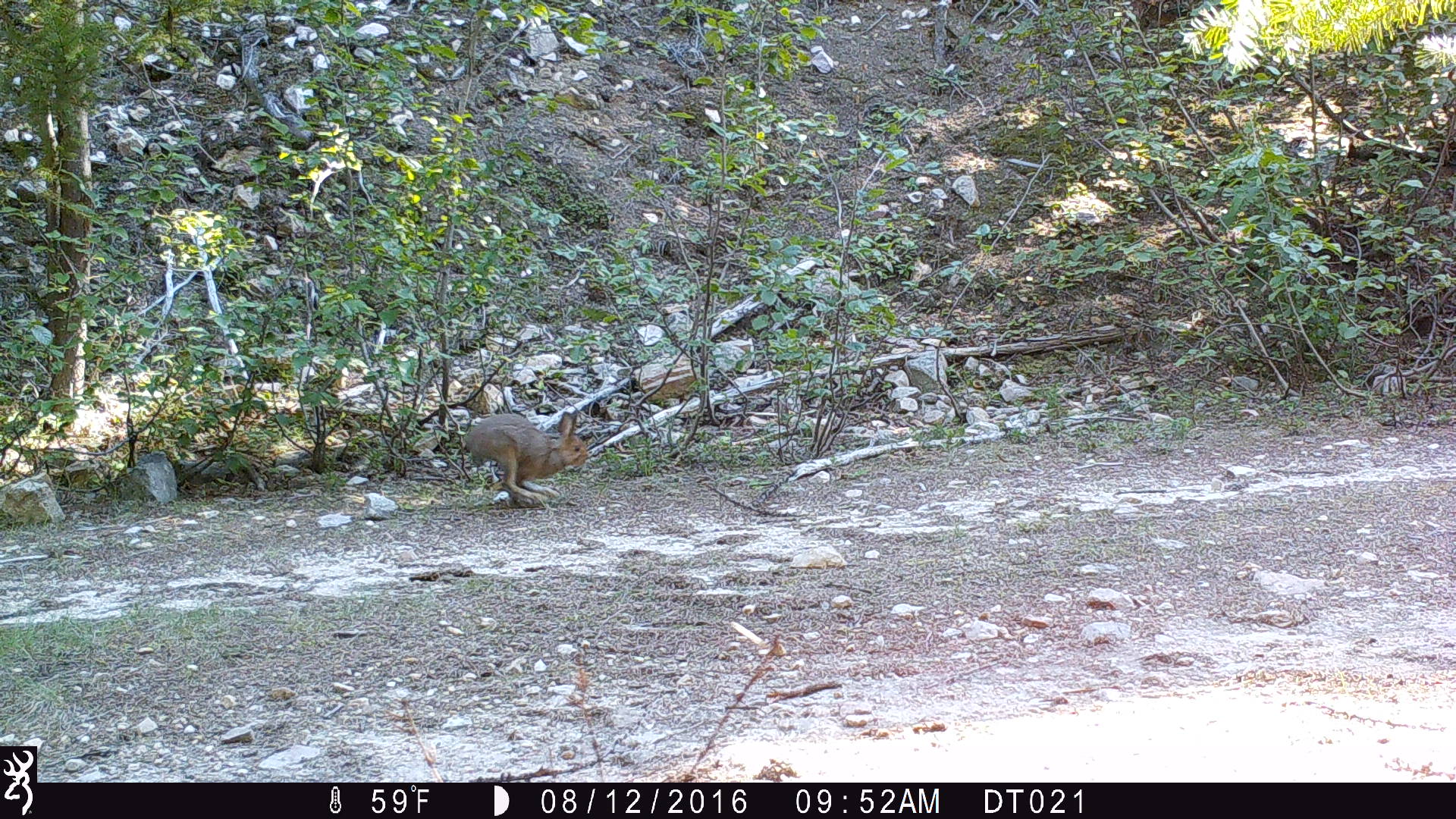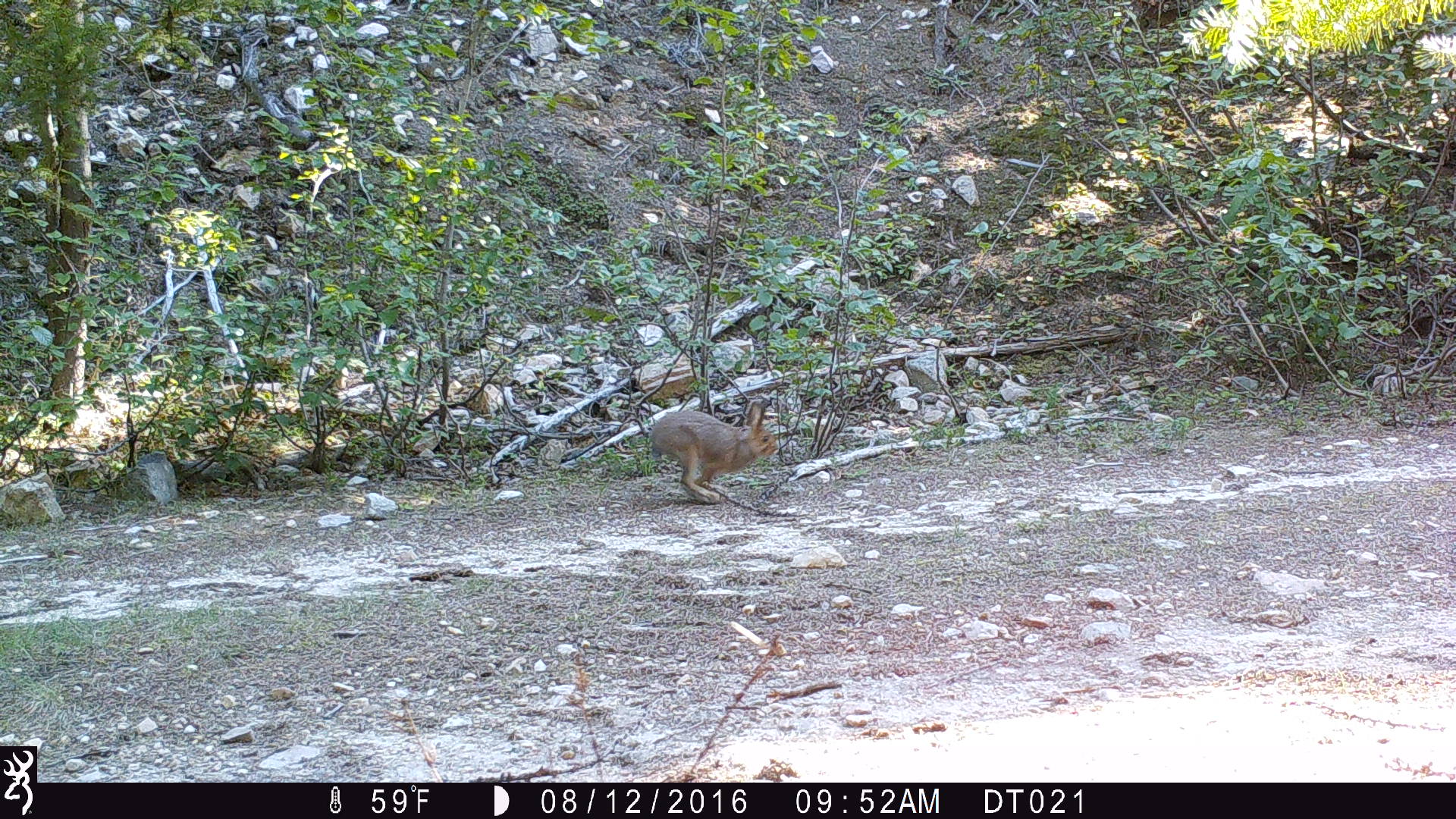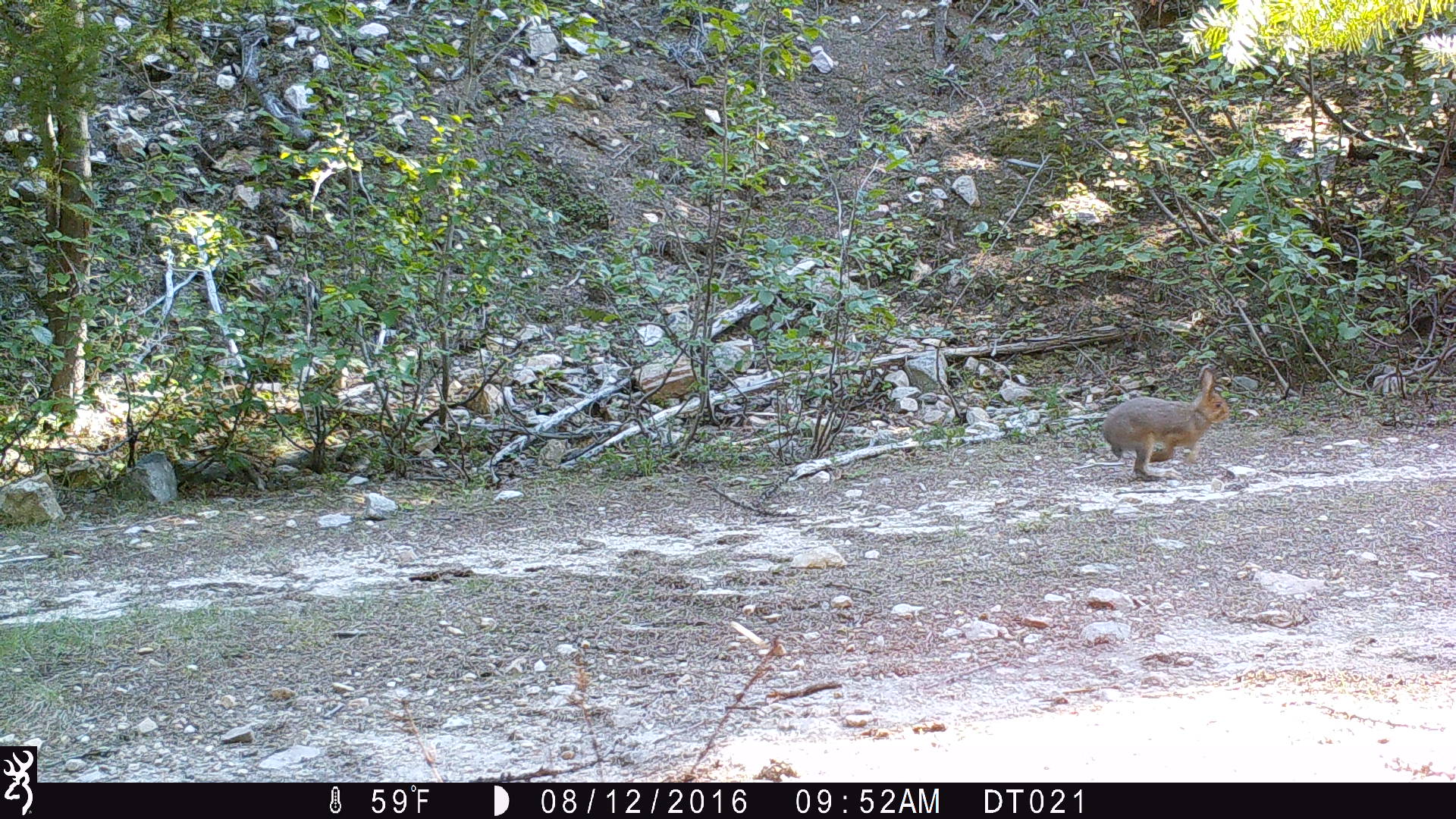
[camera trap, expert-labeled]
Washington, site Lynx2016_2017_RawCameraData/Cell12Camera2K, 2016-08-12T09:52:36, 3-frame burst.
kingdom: Animalia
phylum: Chordata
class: Mammalia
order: Lagomorpha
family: Leporidae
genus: Lepus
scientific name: Lepus americanus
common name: snowshoe hare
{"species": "Lepus americanus (snowshoe hare)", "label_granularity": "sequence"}